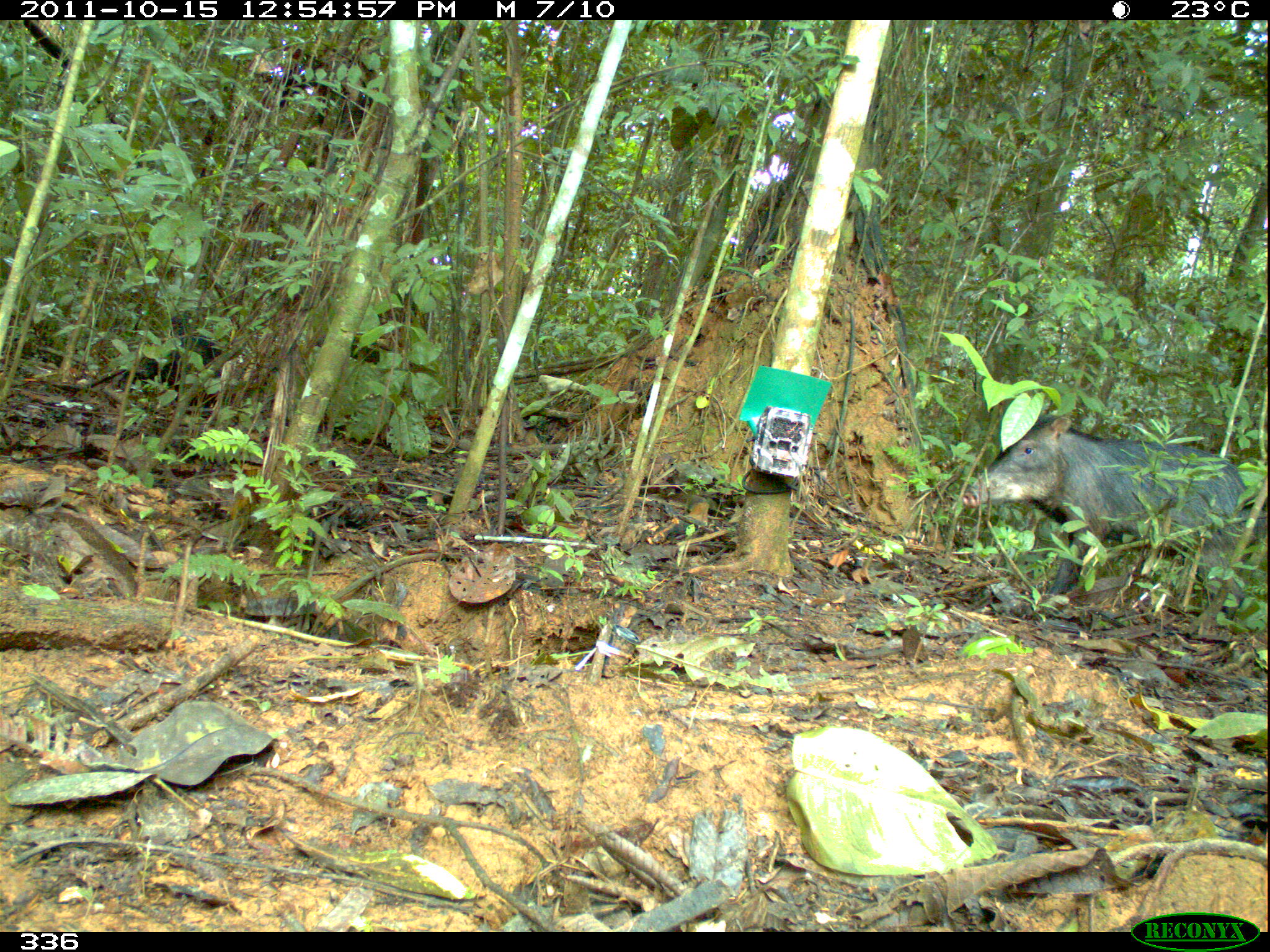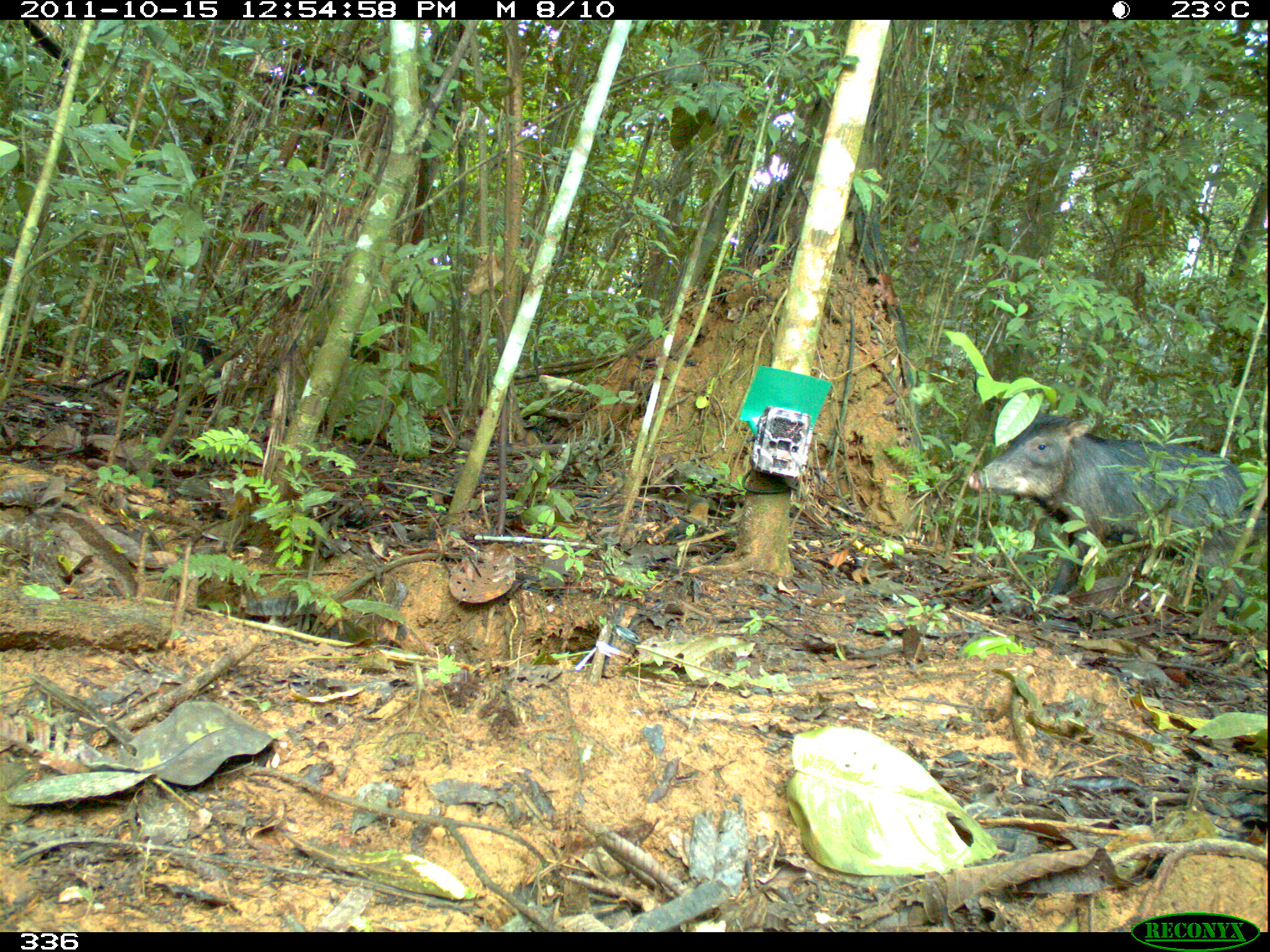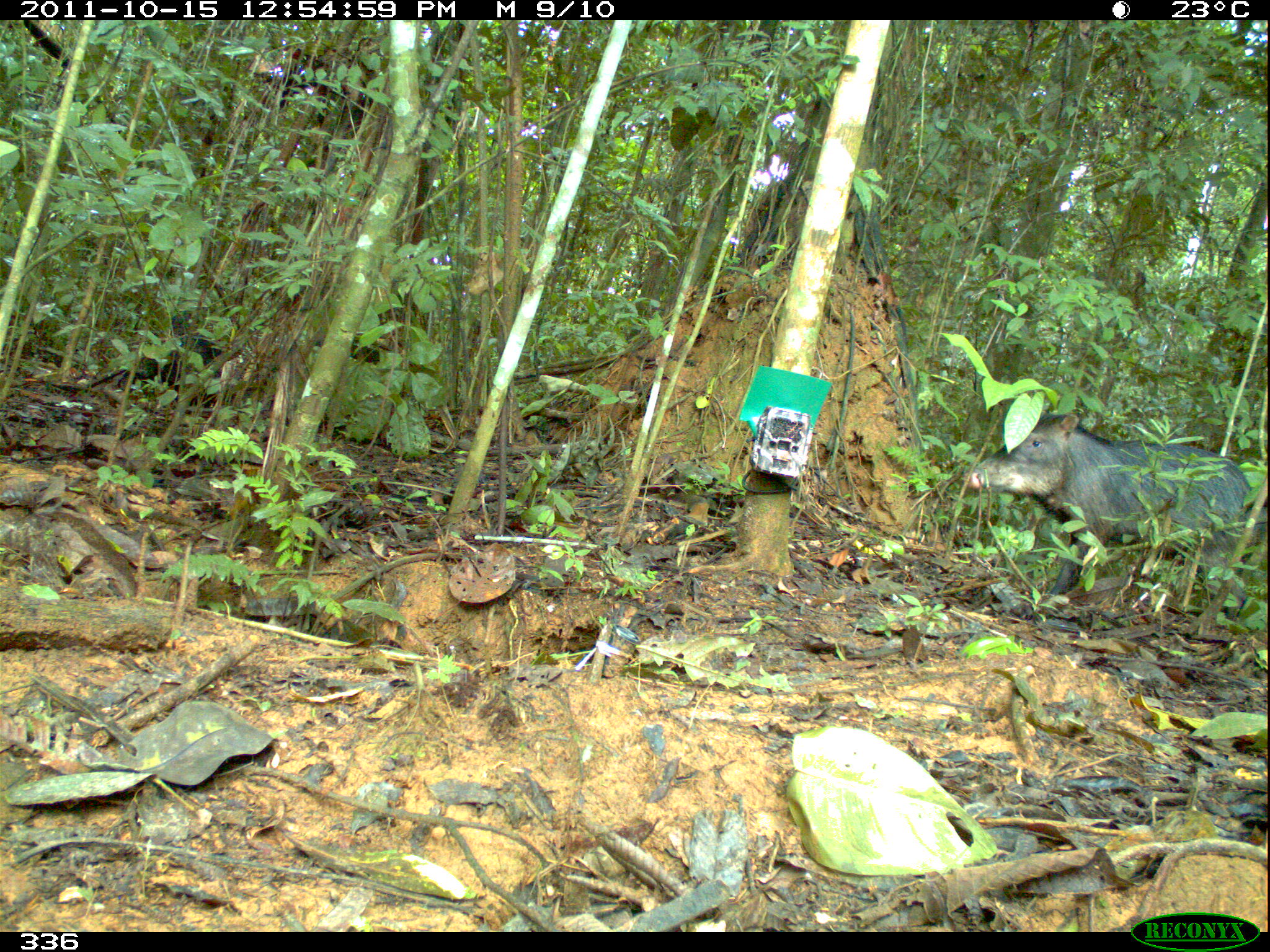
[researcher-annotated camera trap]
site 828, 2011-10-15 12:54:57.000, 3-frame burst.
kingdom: Animalia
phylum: Chordata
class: Mammalia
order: Artiodactyla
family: Tayassuidae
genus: Tayassu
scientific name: Tayassu pecari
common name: white-lipped peccary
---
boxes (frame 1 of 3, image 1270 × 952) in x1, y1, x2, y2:
tayassu pecari: 962, 416, 1266, 627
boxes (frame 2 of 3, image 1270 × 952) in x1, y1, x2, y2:
tayassu pecari: 967, 405, 1267, 628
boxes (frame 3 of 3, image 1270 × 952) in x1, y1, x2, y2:
tayassu pecari: 963, 414, 1267, 622